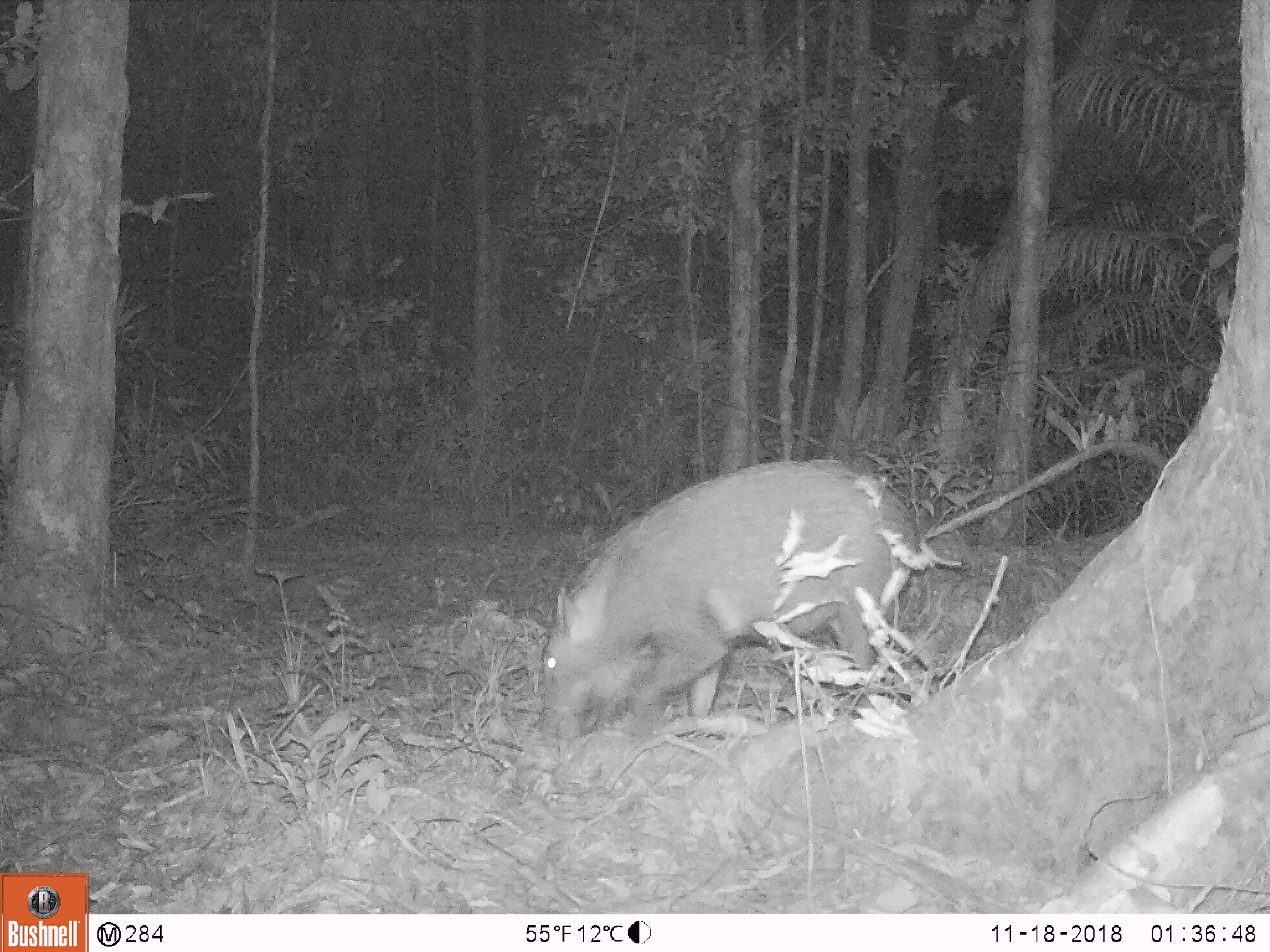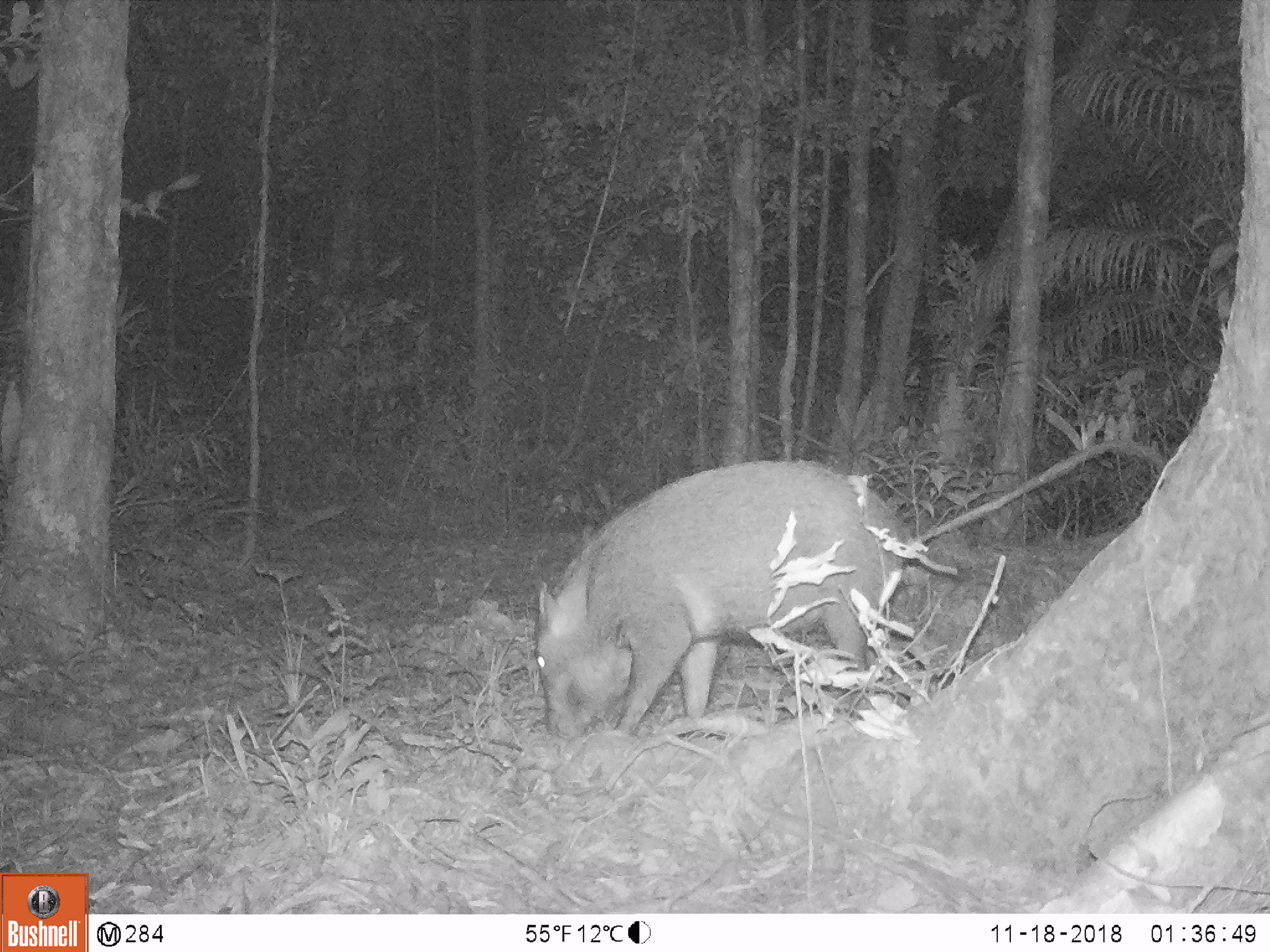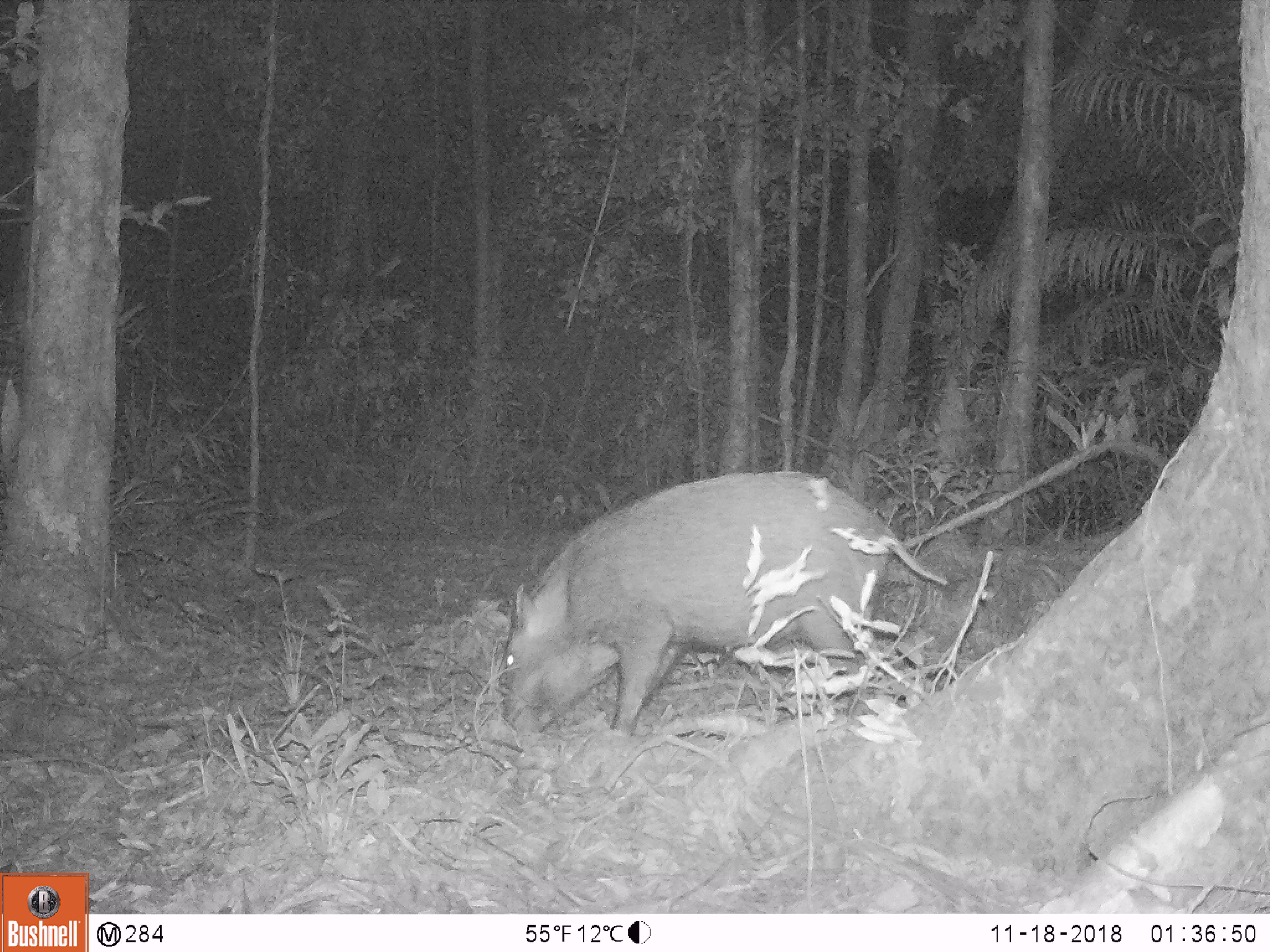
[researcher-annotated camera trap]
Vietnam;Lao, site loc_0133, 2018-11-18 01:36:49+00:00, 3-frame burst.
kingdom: Animalia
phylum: Chordata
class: Mammalia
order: Artiodactyla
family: Suidae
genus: Sus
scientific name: Sus scrofa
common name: eurasian wild pig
Eurasian wild pig (Sus scrofa). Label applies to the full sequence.